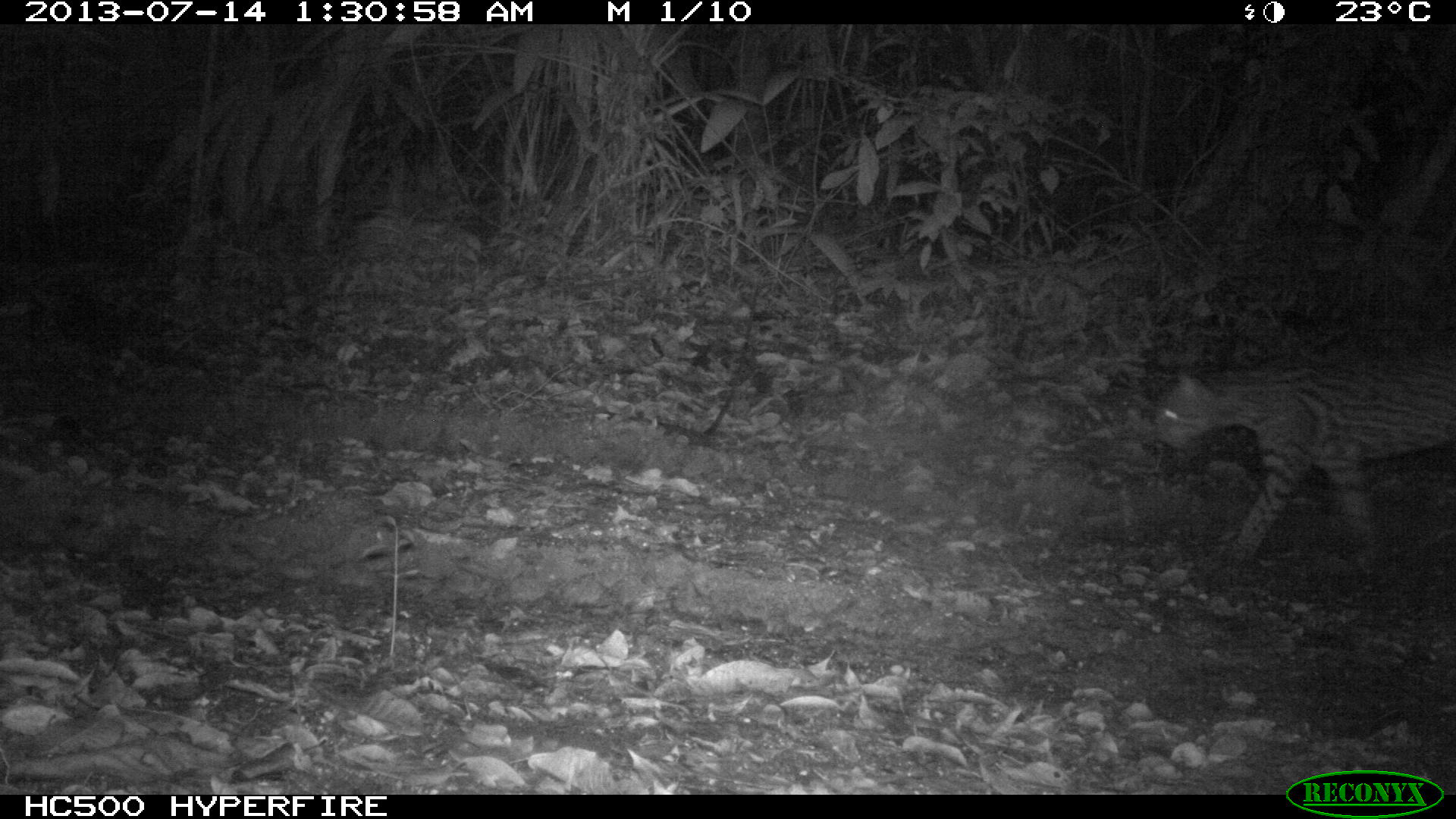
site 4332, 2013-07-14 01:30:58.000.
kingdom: Animalia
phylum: Chordata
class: Mammalia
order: Carnivora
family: Felidae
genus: Leopardus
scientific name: Leopardus pardalis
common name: ocelot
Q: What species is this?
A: Leopardus pardalis (ocelot).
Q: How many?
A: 1.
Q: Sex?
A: Male.